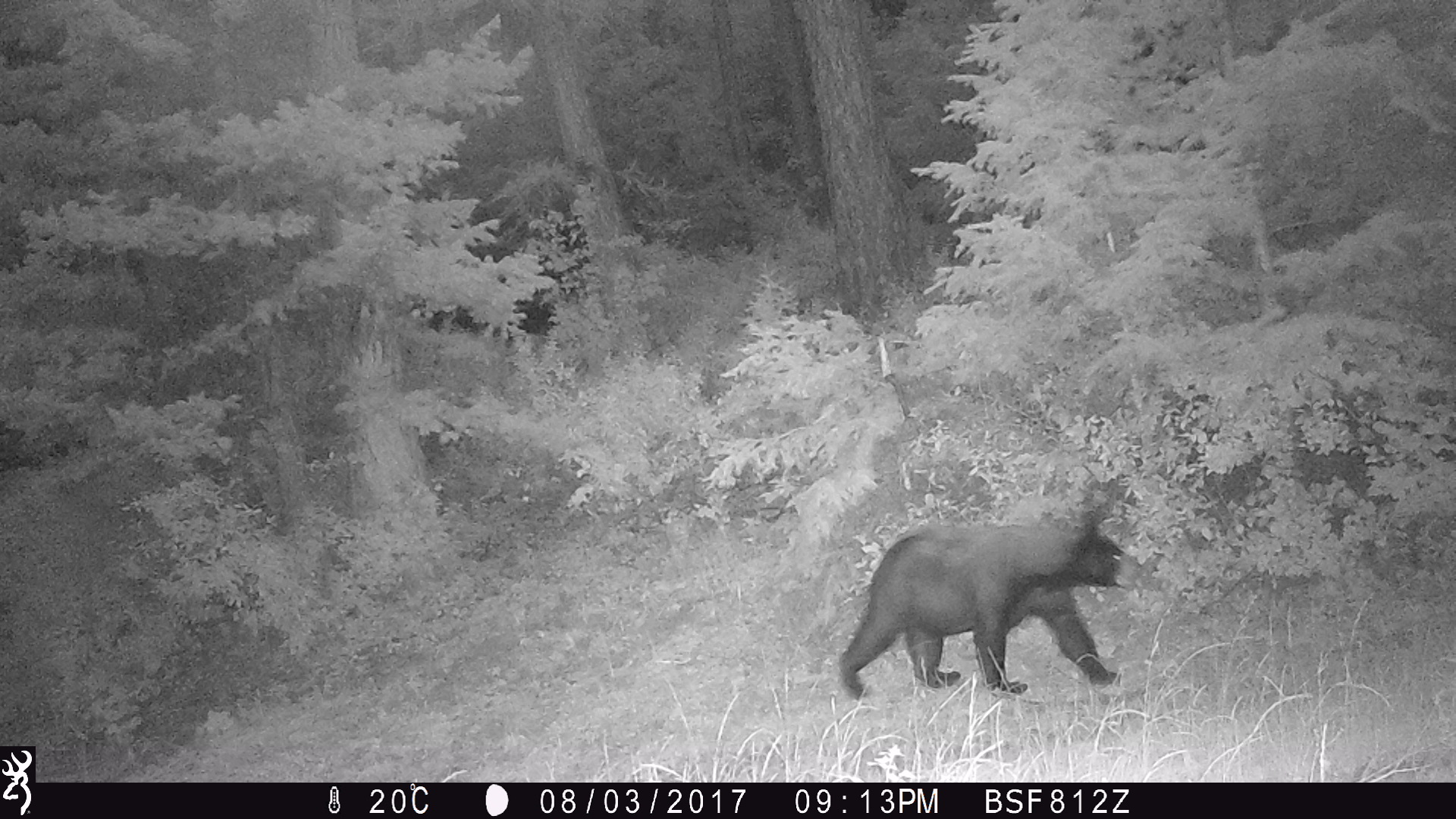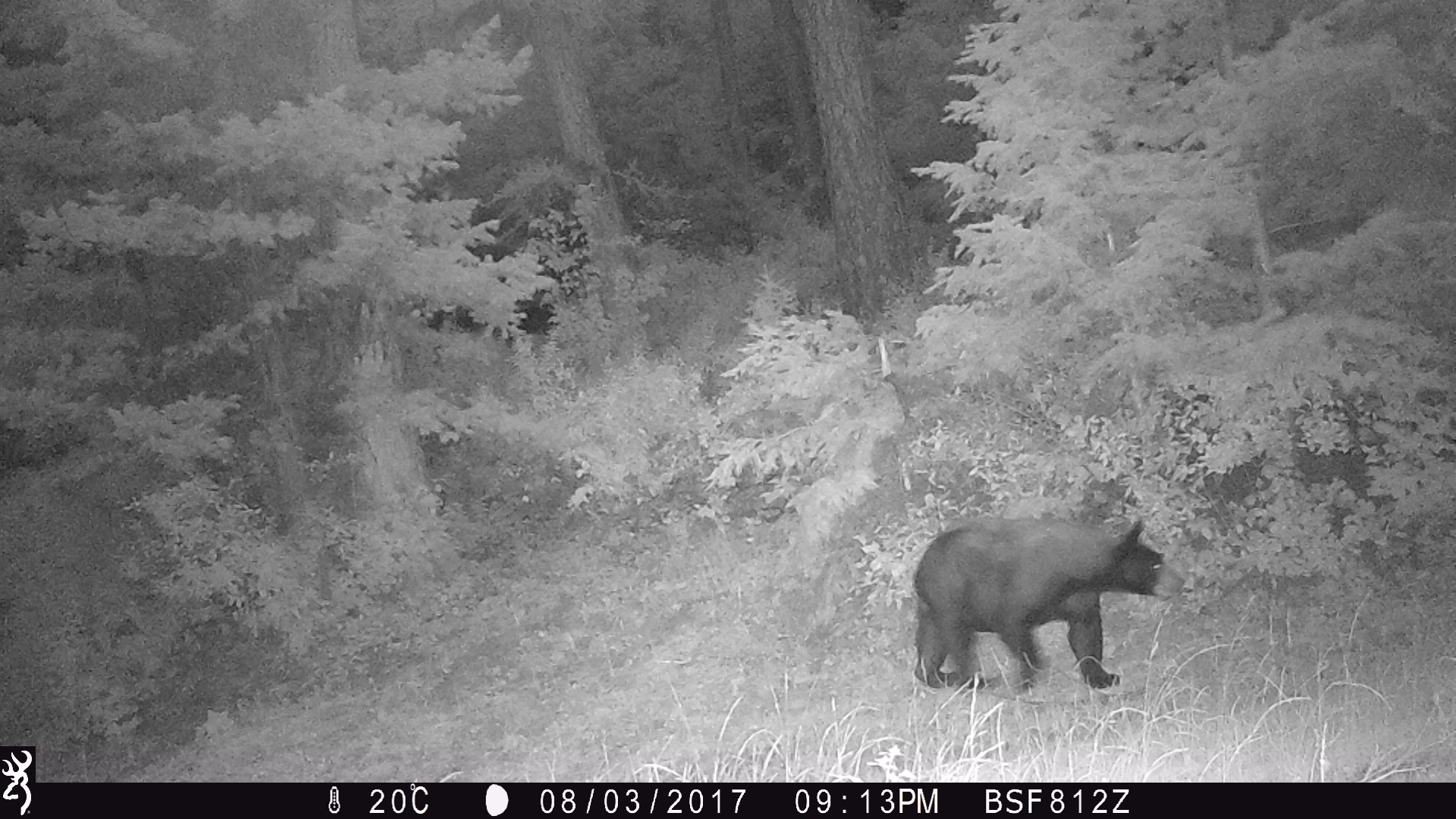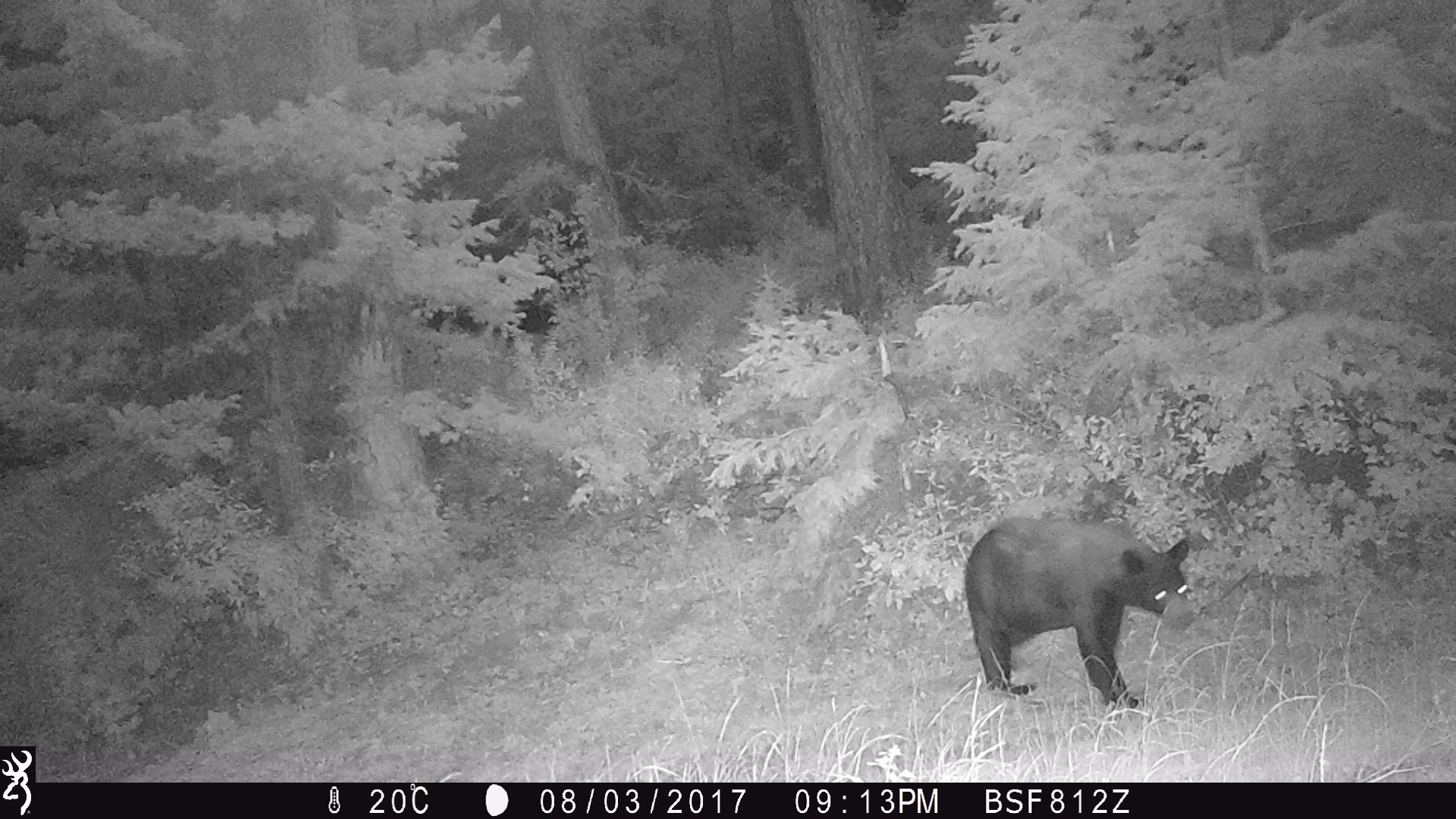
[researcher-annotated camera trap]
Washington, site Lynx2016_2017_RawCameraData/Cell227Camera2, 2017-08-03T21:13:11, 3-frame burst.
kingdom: Animalia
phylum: Chordata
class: Mammalia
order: Carnivora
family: Ursidae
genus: Ursus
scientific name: Ursus americanus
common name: american black bear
Ursus americanus (american black bear). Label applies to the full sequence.